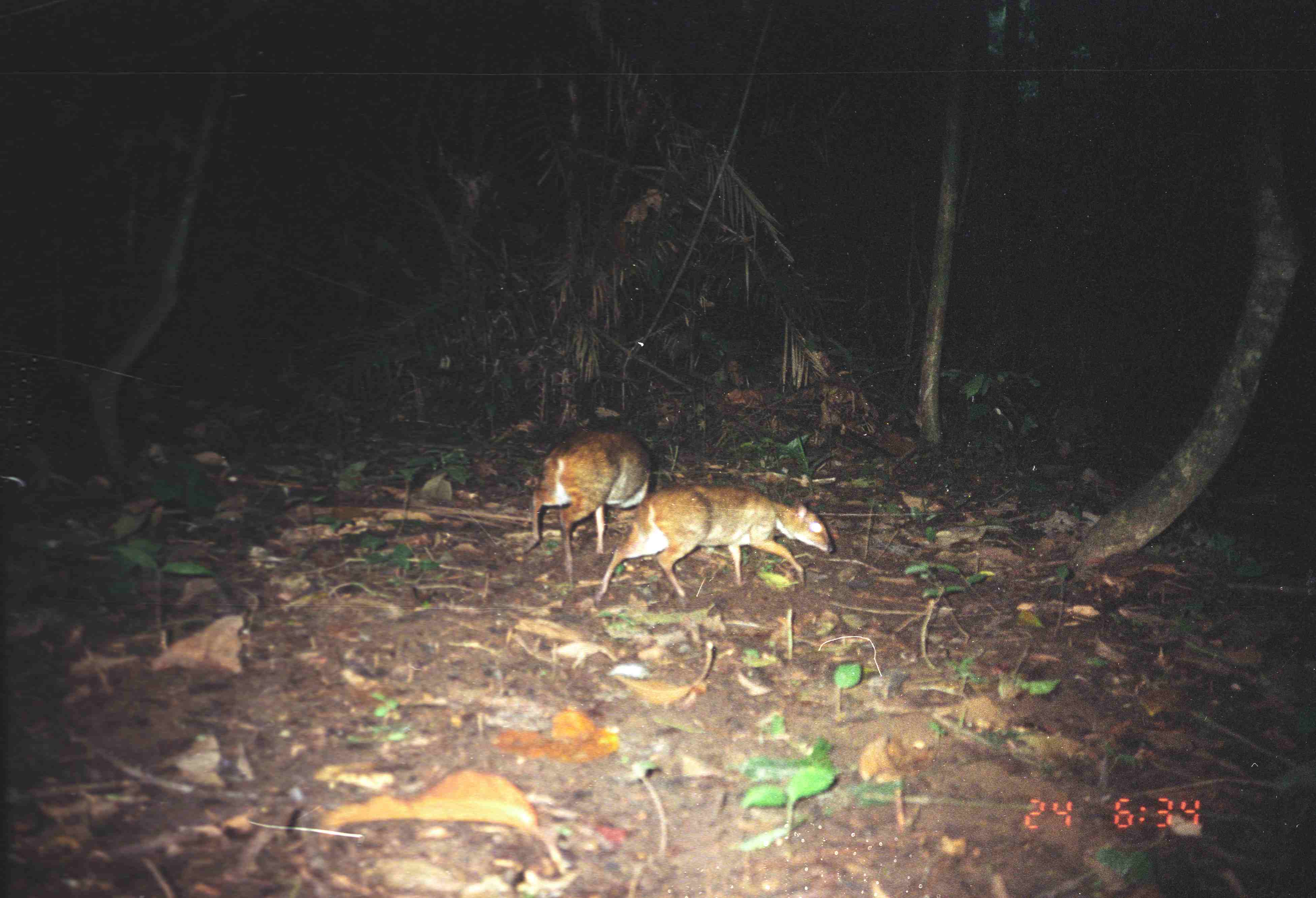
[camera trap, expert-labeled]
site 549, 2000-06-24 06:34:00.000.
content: unidentified animal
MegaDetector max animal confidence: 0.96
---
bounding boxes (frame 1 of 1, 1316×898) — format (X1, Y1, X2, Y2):
unknown: (595, 482, 836, 602); (520, 428, 650, 573)